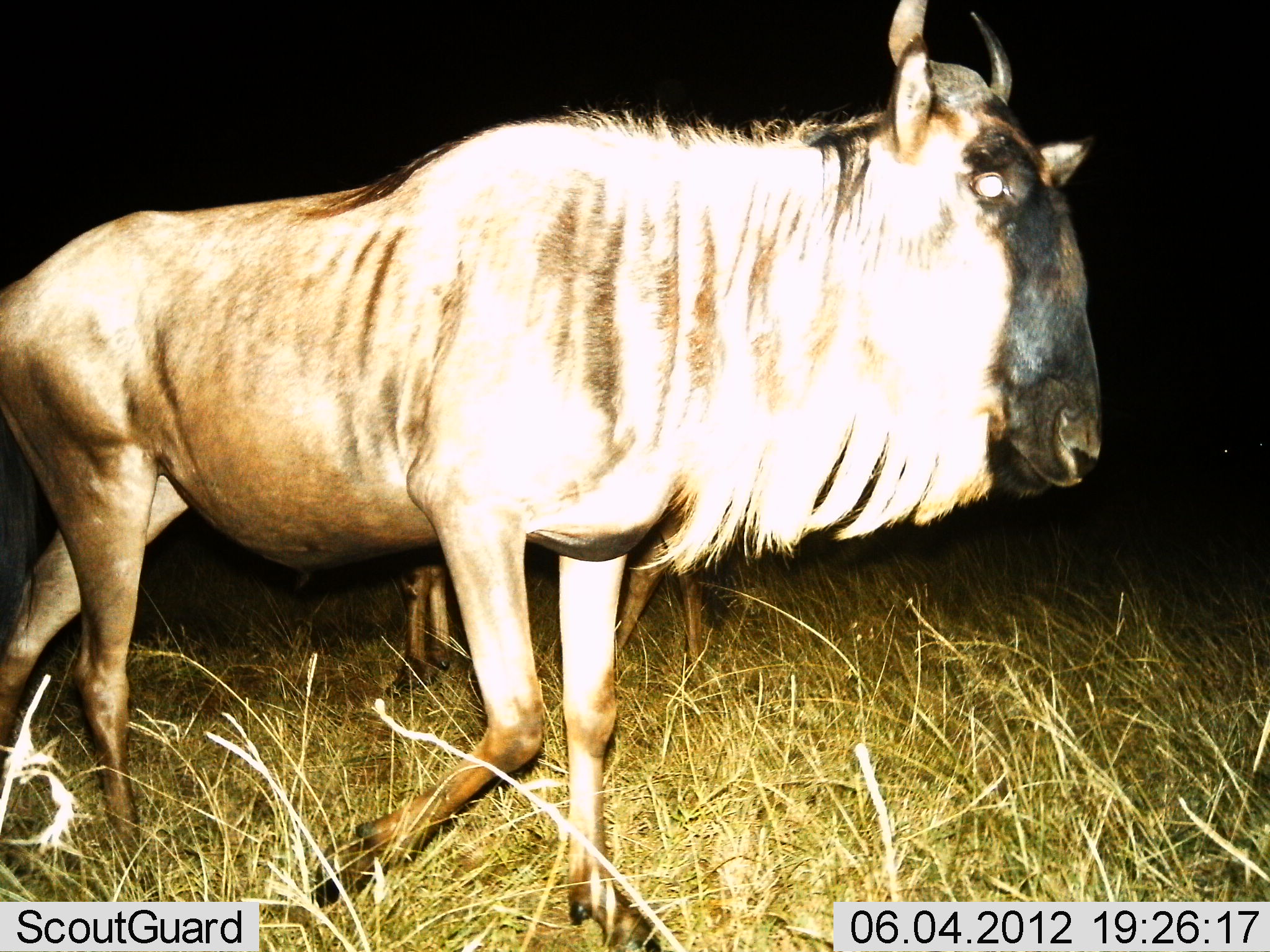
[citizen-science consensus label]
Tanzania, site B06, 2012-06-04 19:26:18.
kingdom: Animalia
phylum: Chordata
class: Mammalia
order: Artiodactyla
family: Bovidae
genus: Connochaetes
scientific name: Connochaetes taurinus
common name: blue wildebeest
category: wildebeest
Wildebeest (blue wildebeest) (Connochaetes taurinus), count 2. Behavior (volunteer vote fractions): standing 30%, resting 0%, moving 80%, interacting 0%. Young present (vote fraction): 10%. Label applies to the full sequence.